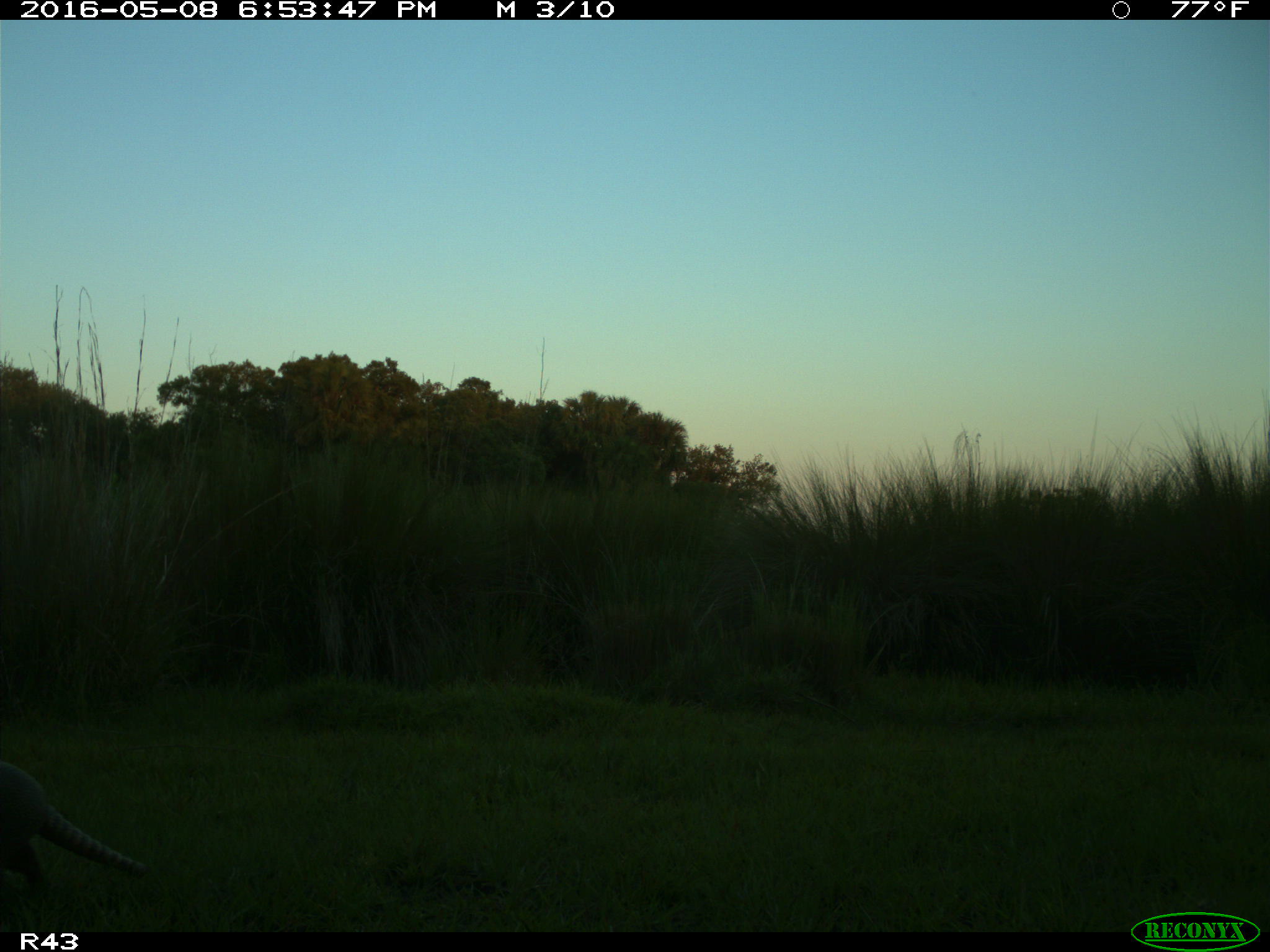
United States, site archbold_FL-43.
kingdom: Animalia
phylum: Chordata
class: Mammalia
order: Cingulata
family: Dasypodidae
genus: Dasypus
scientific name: Dasypus novemcinctus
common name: nine-banded armadillo